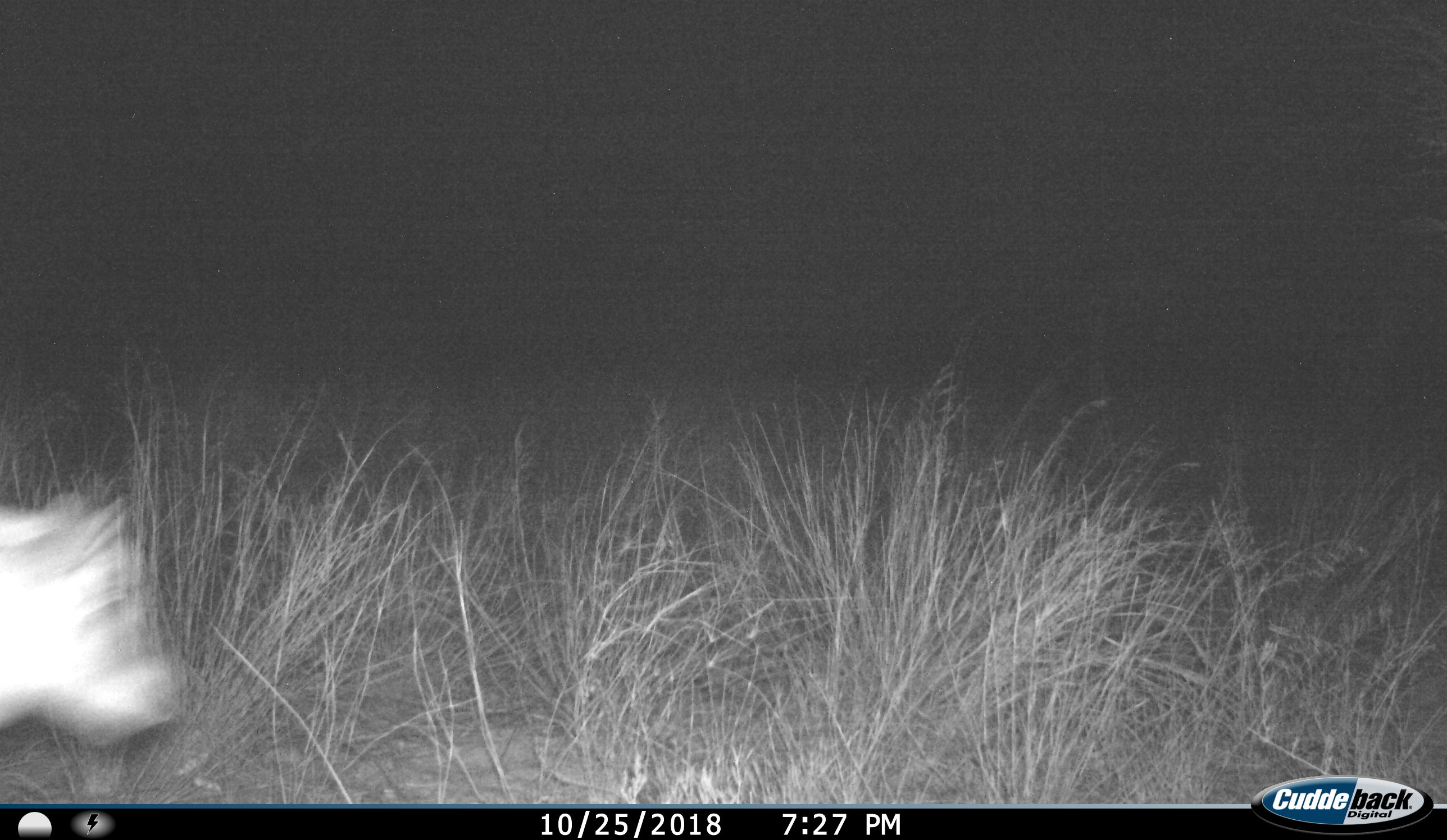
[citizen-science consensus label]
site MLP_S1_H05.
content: unidentified animal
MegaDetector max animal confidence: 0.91